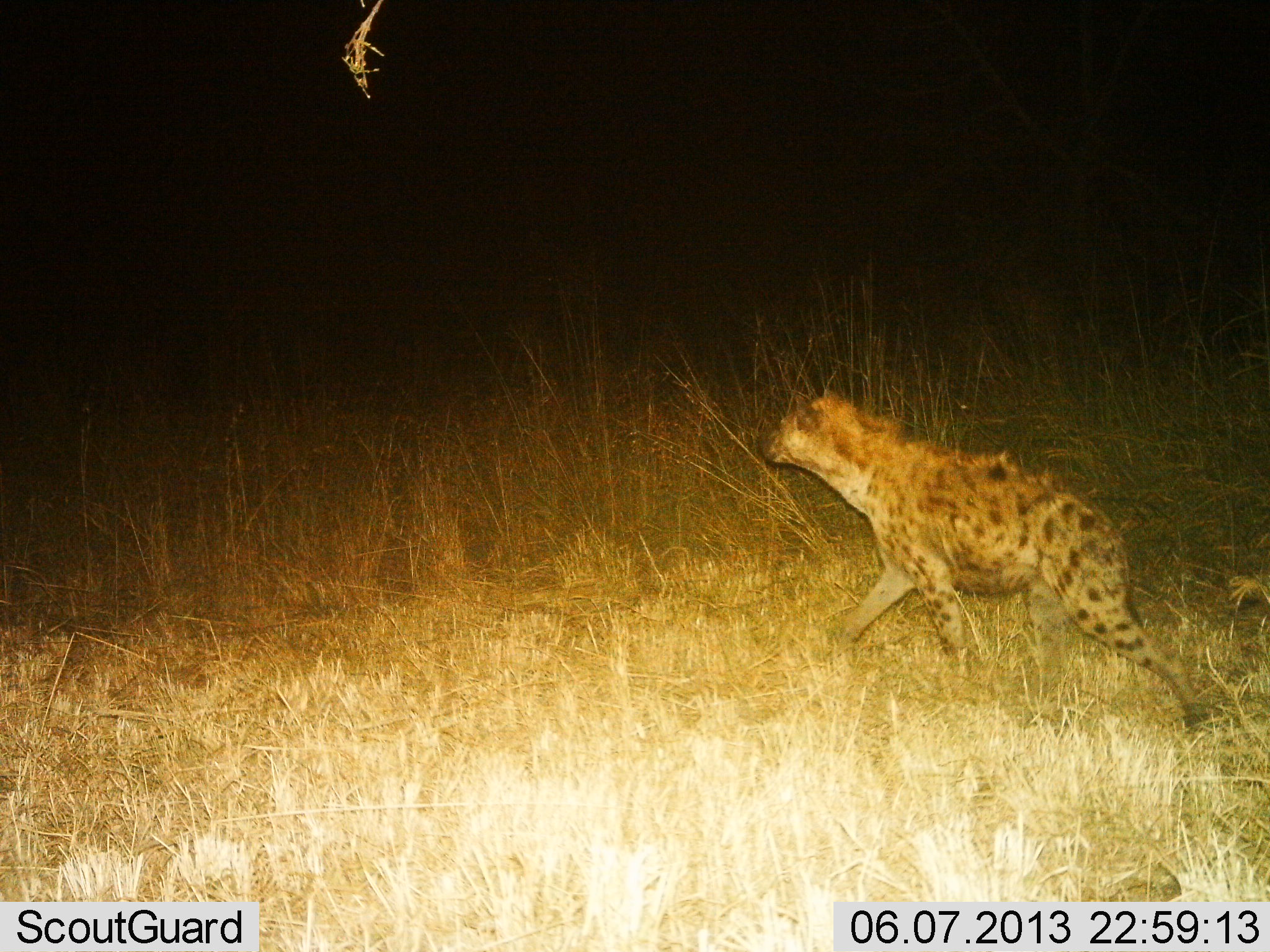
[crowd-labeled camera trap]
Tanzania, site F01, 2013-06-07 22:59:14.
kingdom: Animalia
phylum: Chordata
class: Mammalia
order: Carnivora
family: Hyaenidae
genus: Crocuta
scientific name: Crocuta crocuta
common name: spotted hyena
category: hyenaspotted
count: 1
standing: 0%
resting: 0%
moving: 94%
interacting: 6%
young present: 0%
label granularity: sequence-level